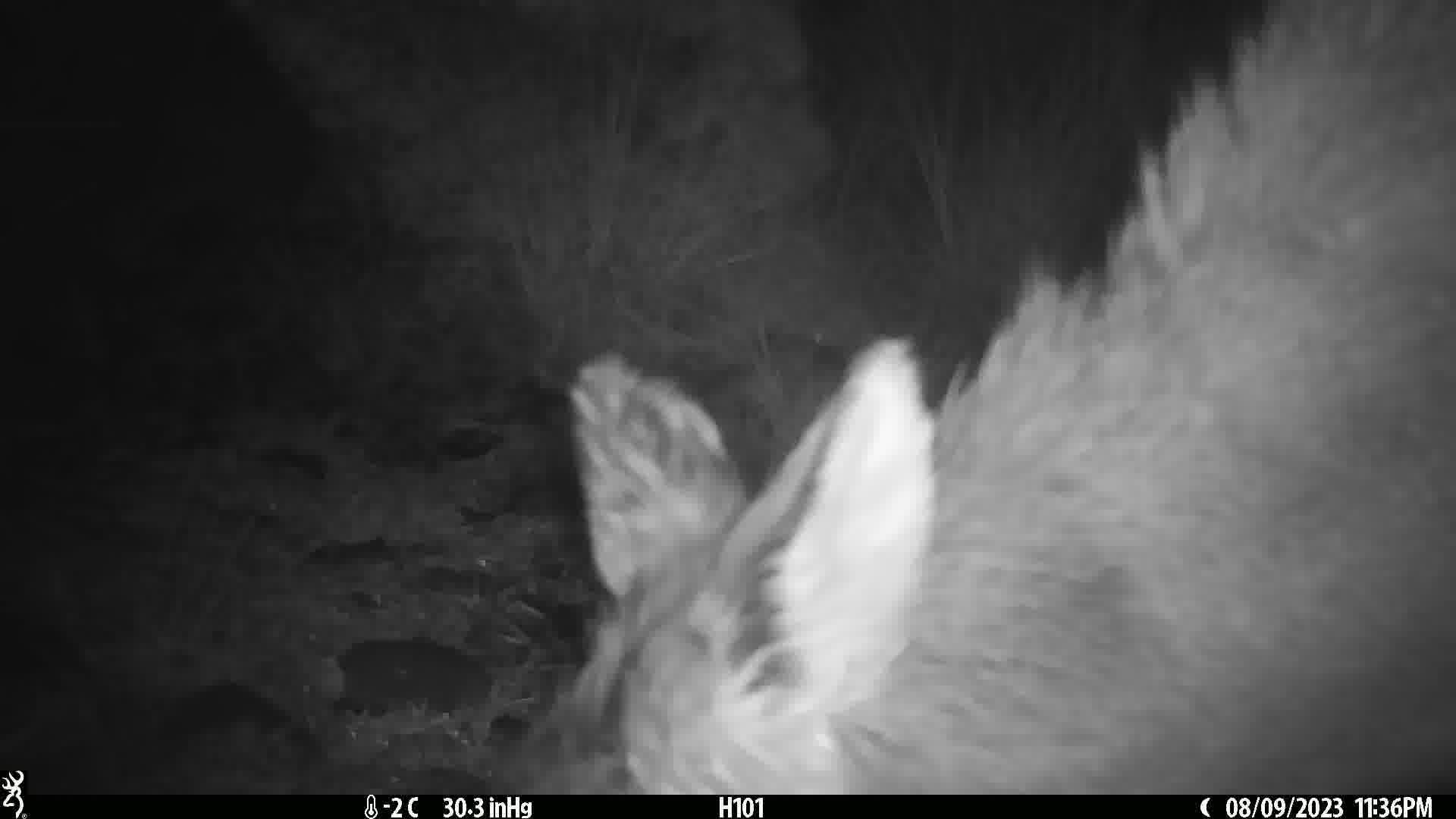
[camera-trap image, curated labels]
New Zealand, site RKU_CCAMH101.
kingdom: Animalia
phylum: Chordata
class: Mammalia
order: Artiodactyla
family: Cervidae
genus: Odocoileus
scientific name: Odocoileus virginianus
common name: white-tailed deer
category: white tailed deer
White tailed deer (white-tailed deer) (Odocoileus virginianus).